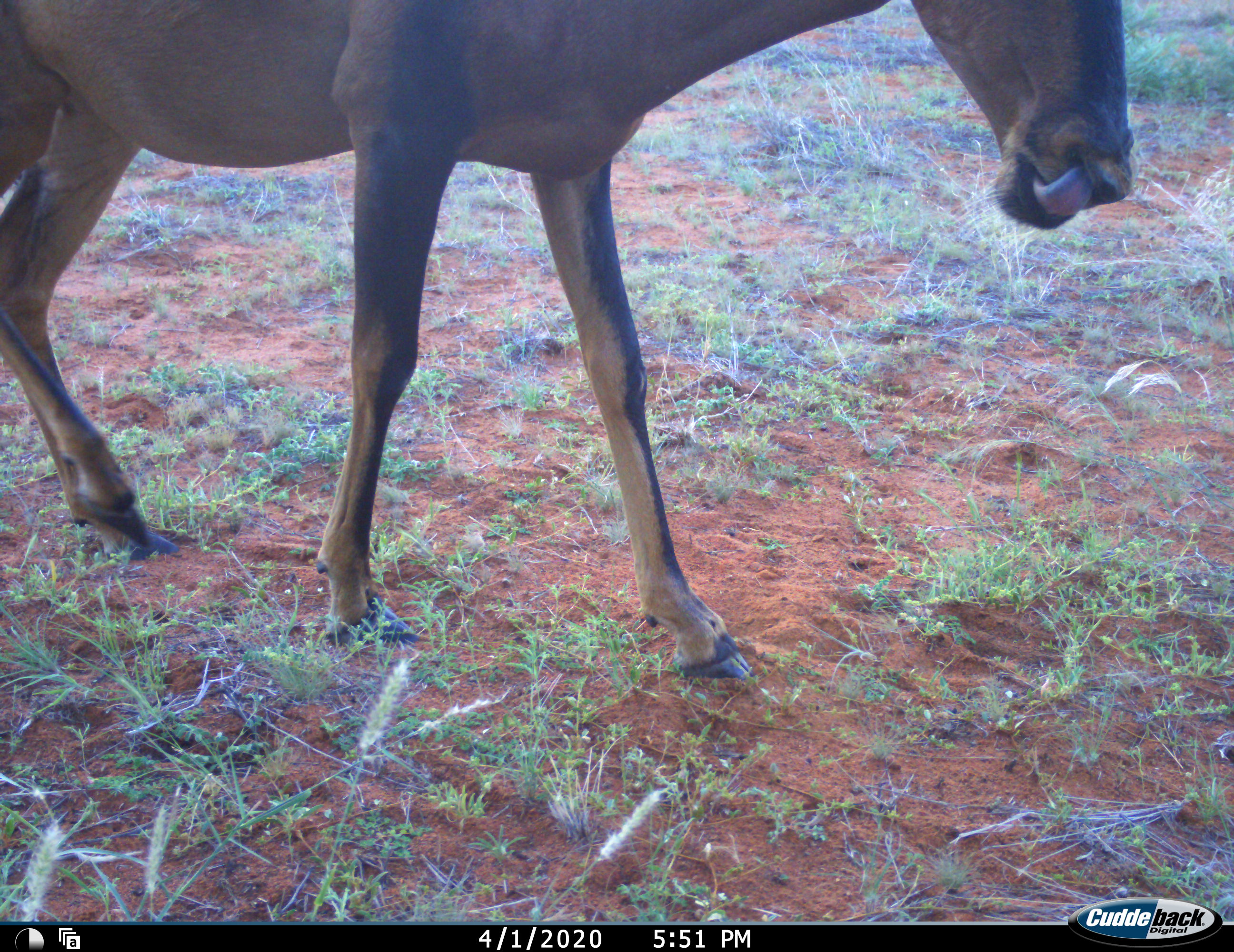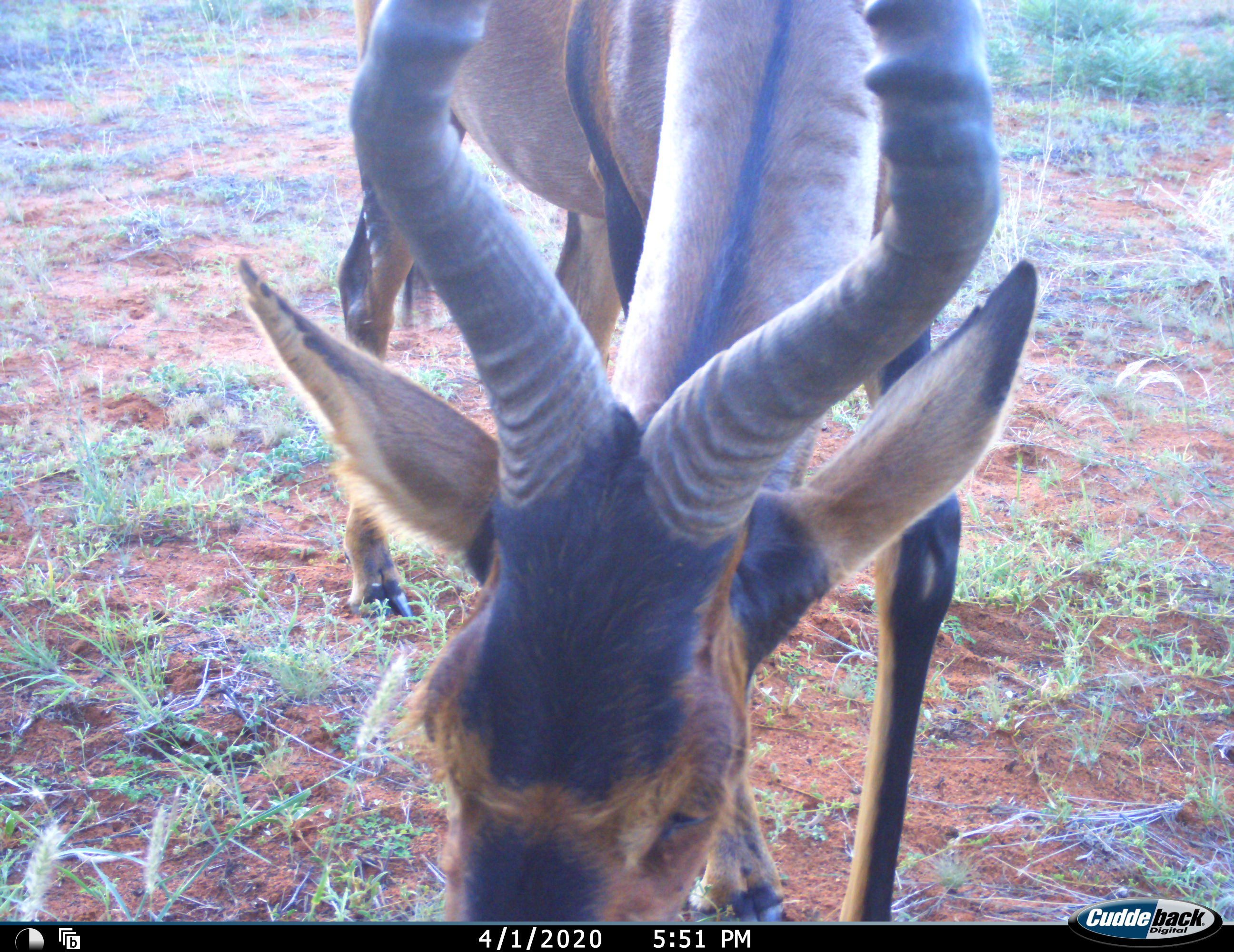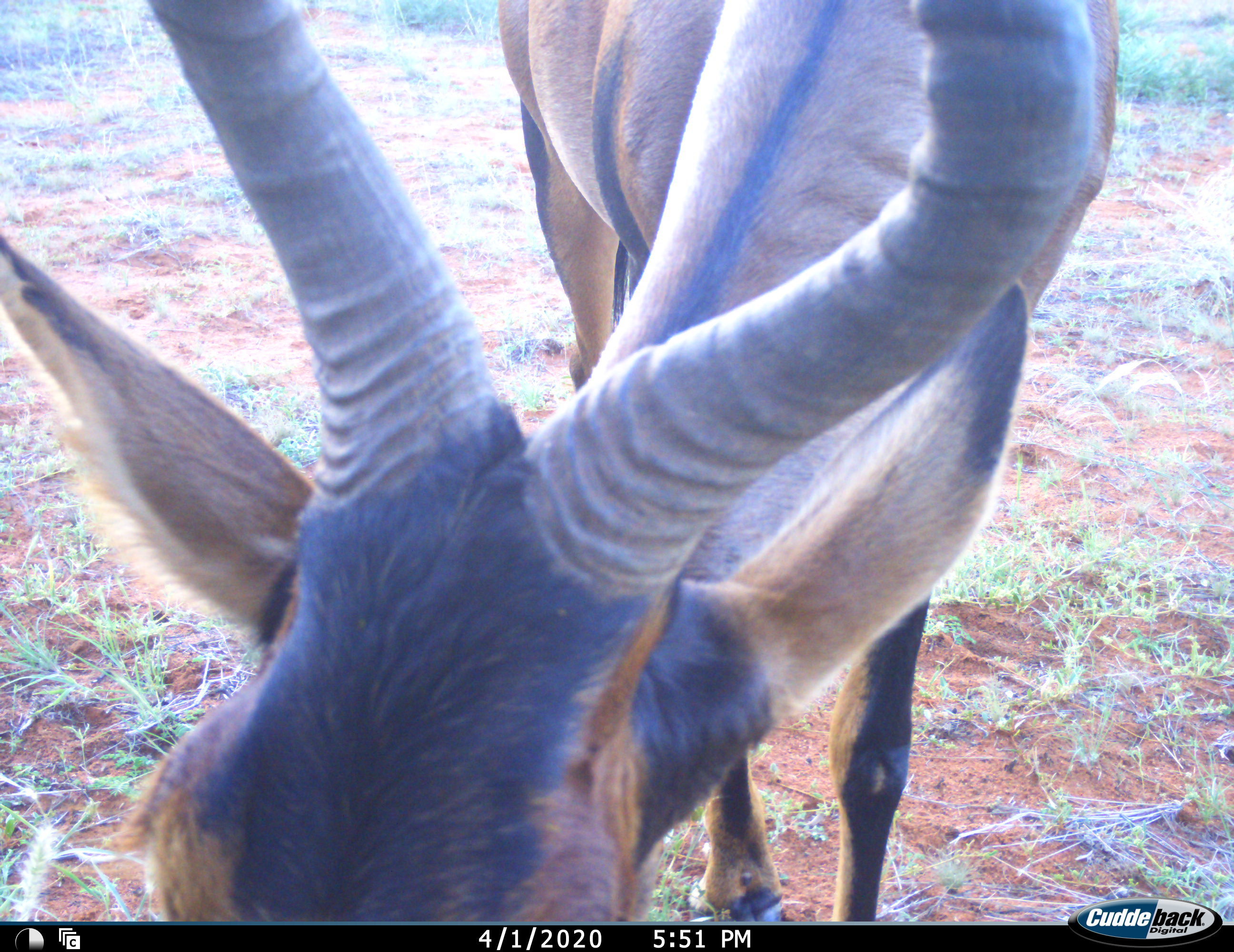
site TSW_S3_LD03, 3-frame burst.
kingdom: Animalia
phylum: Chordata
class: Mammalia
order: Artiodactyla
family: Bovidae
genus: Alcelaphus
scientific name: Alcelaphus buselaphus caama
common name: red hartebeest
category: hartebeestred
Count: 1.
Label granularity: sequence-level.